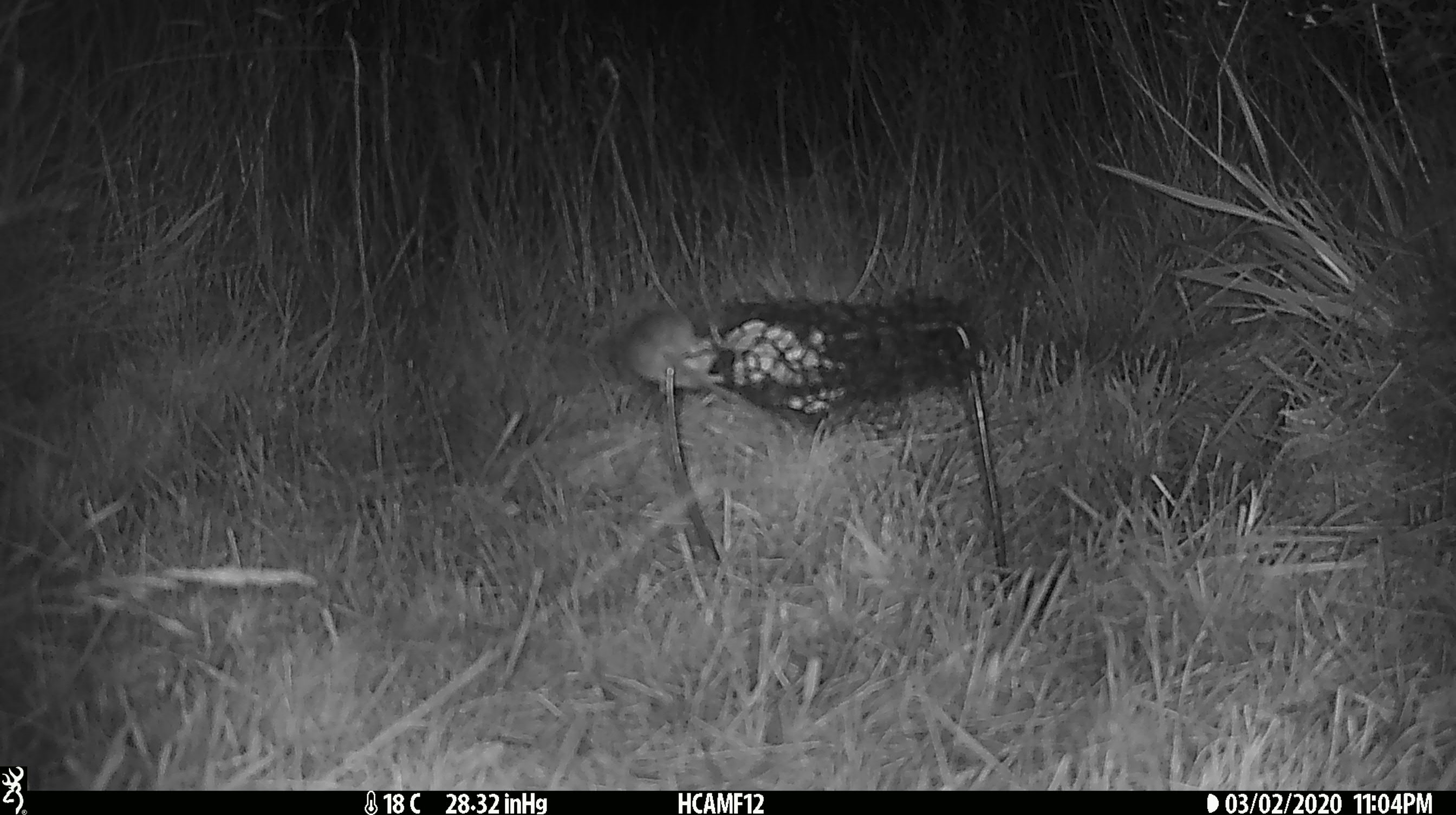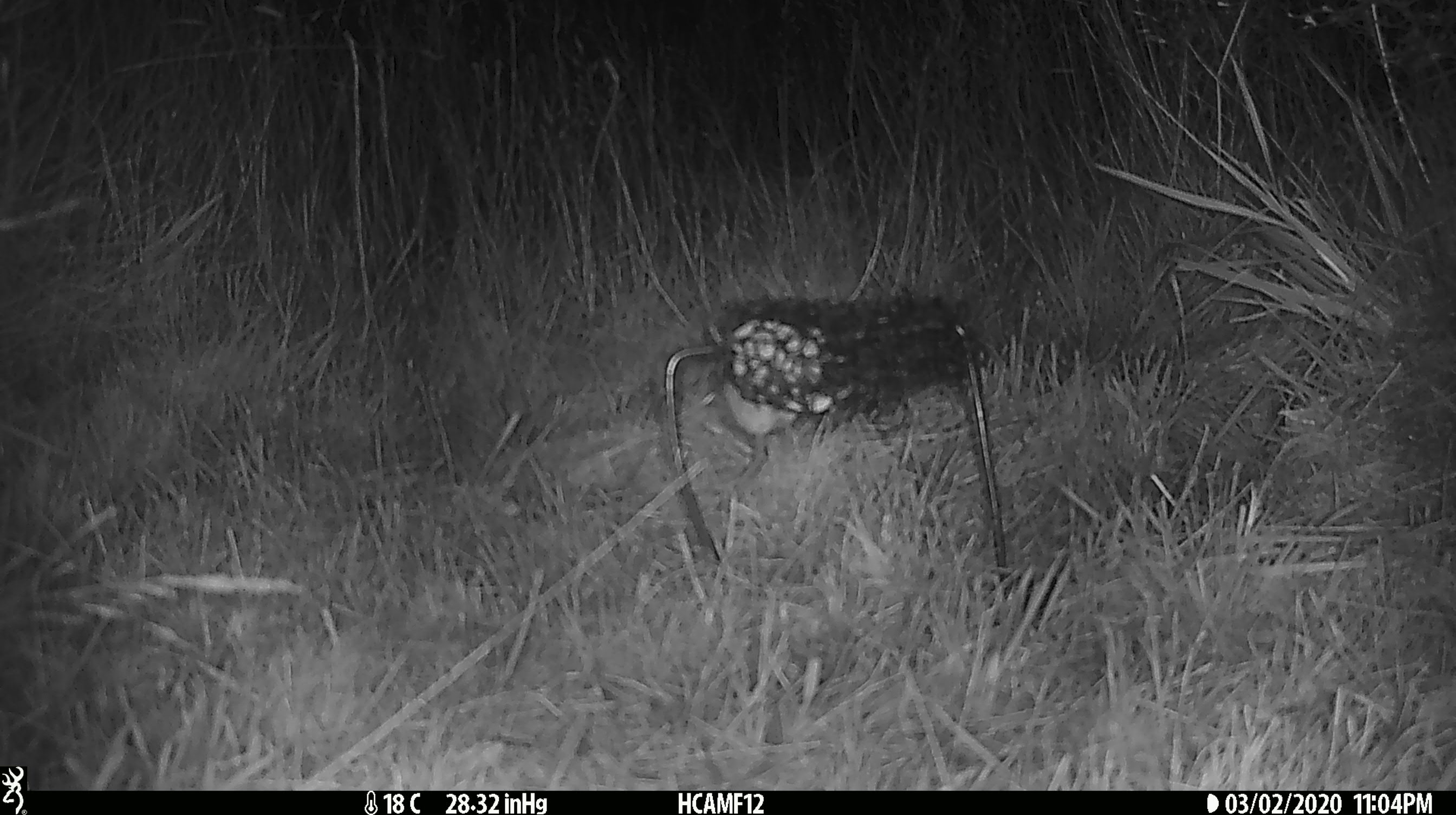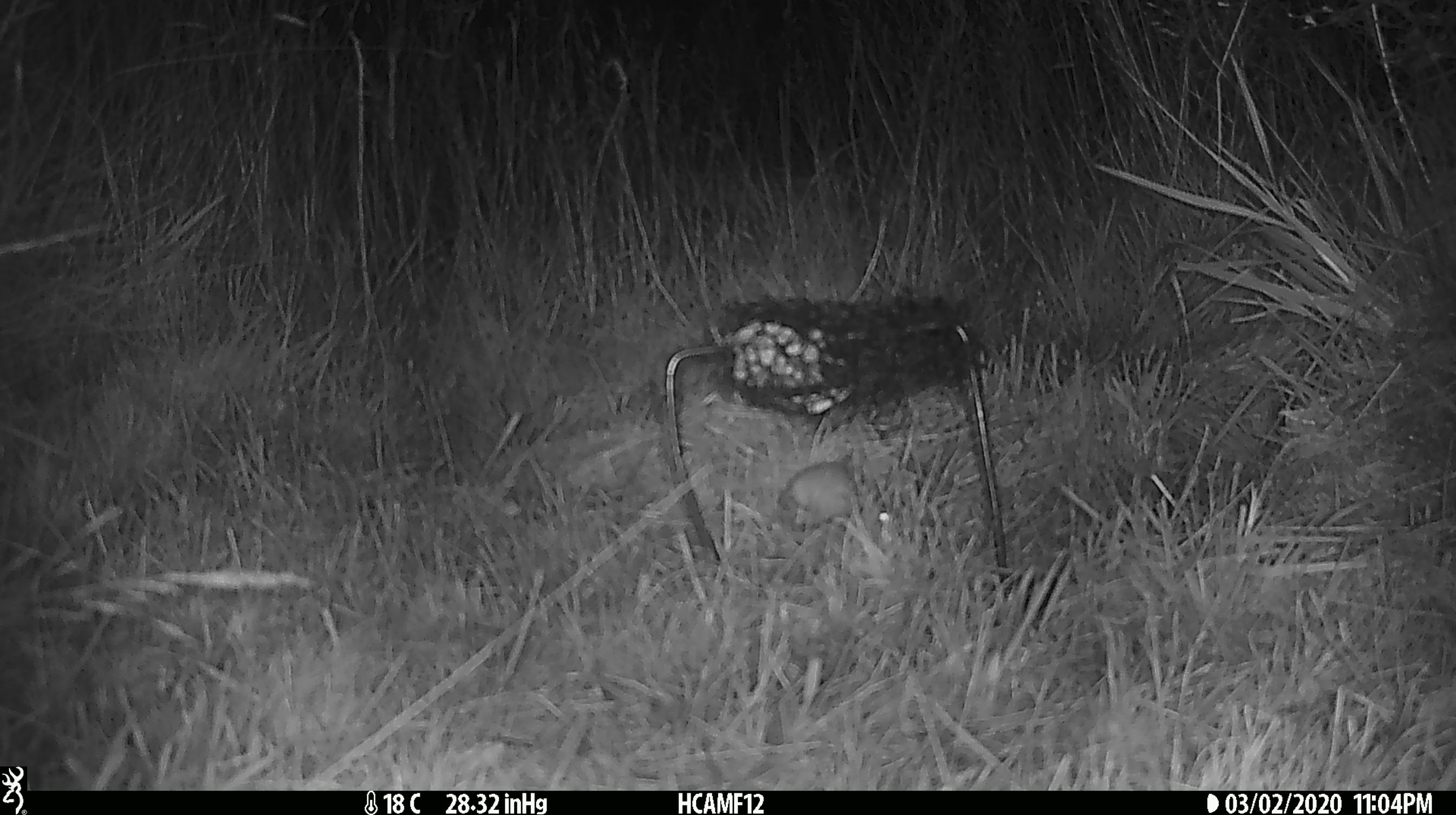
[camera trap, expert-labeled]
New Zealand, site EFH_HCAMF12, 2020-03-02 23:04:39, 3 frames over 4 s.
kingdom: Animalia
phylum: Chordata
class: Mammalia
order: Rodentia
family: Muridae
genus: Mus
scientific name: Mus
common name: mouse